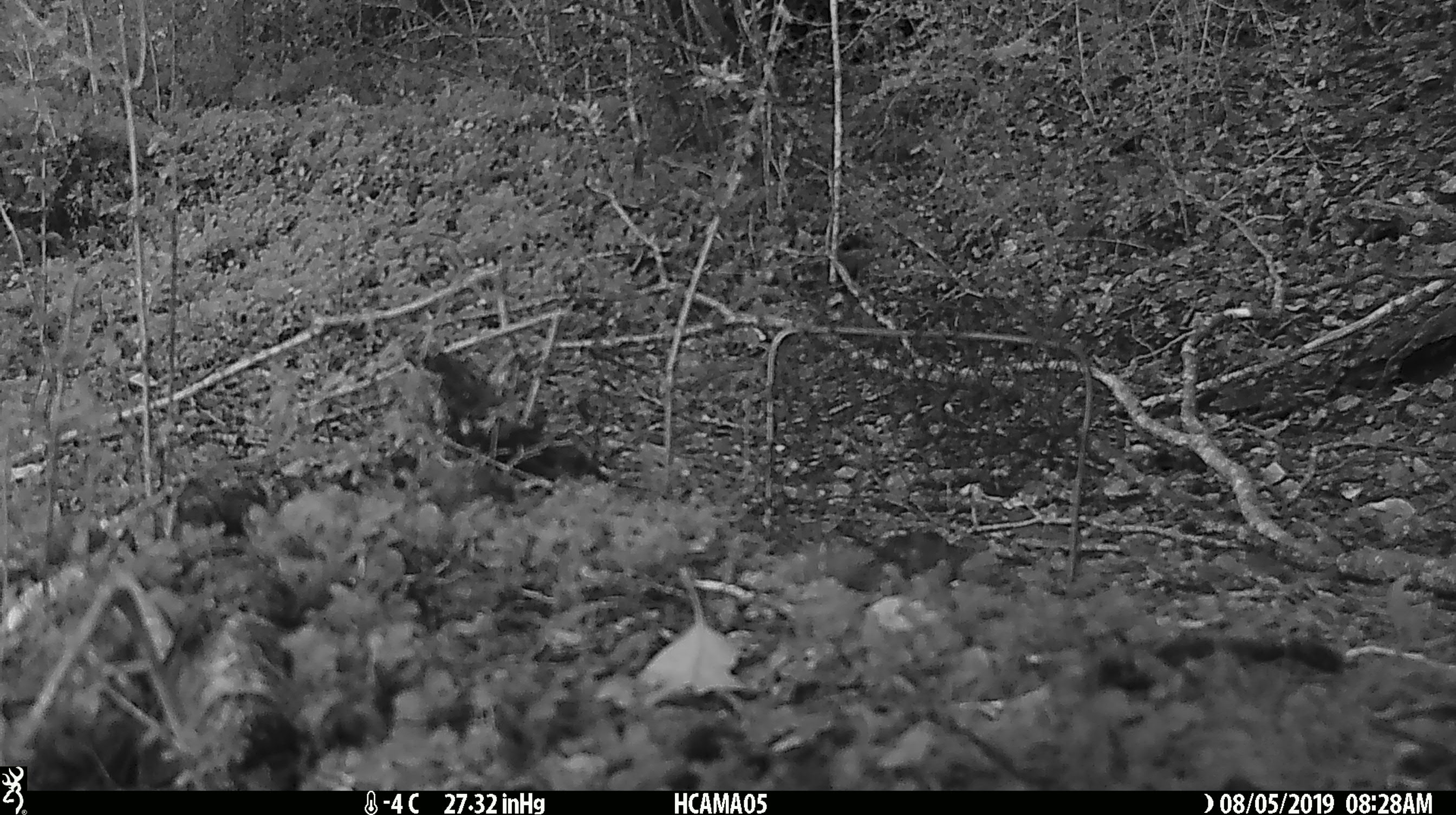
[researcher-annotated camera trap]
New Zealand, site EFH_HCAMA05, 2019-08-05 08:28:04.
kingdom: Animalia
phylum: Chordata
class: Aves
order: Passeriformes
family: Petroicidae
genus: Petroica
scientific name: Petroica macrocephala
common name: tomtit